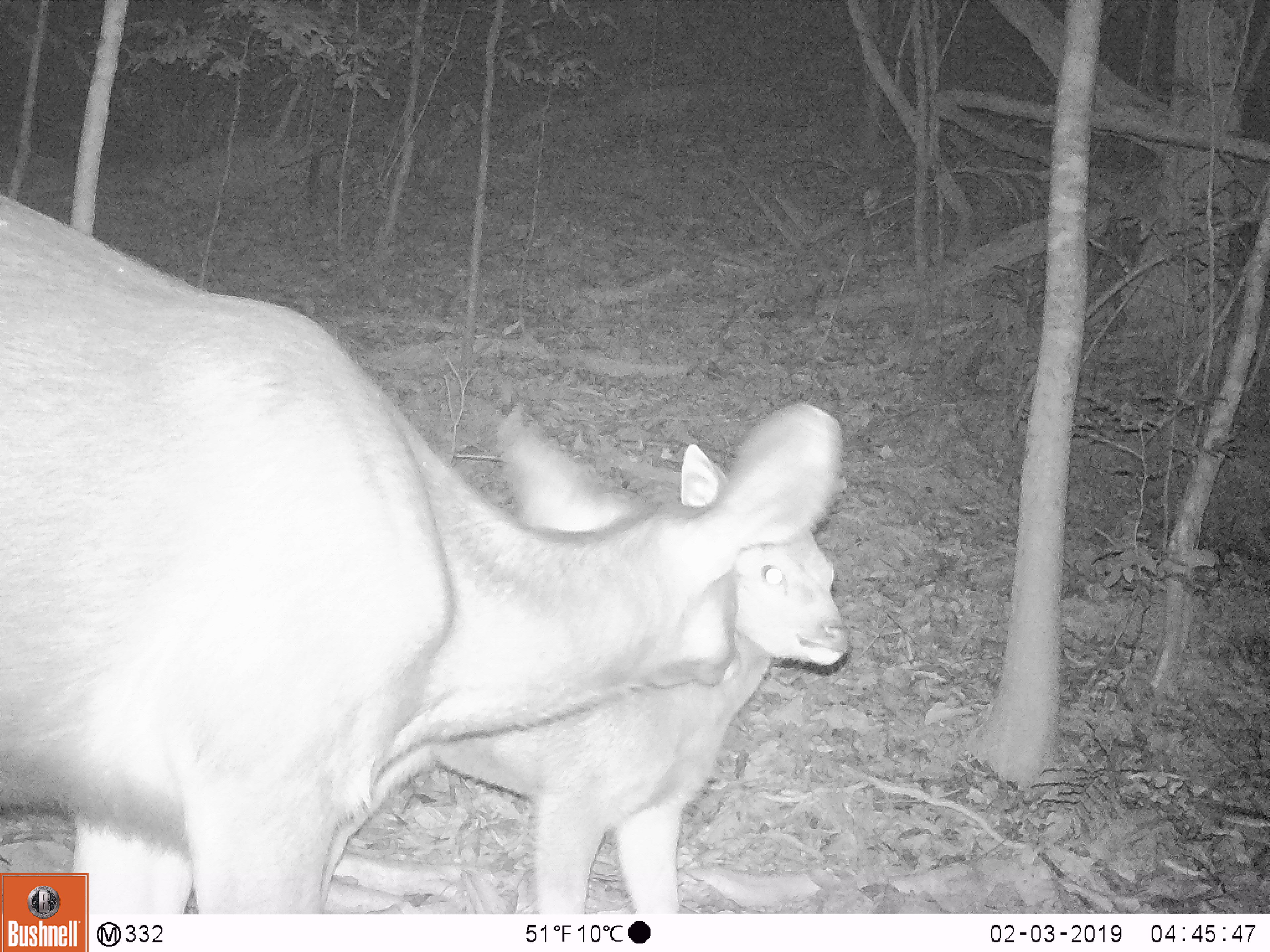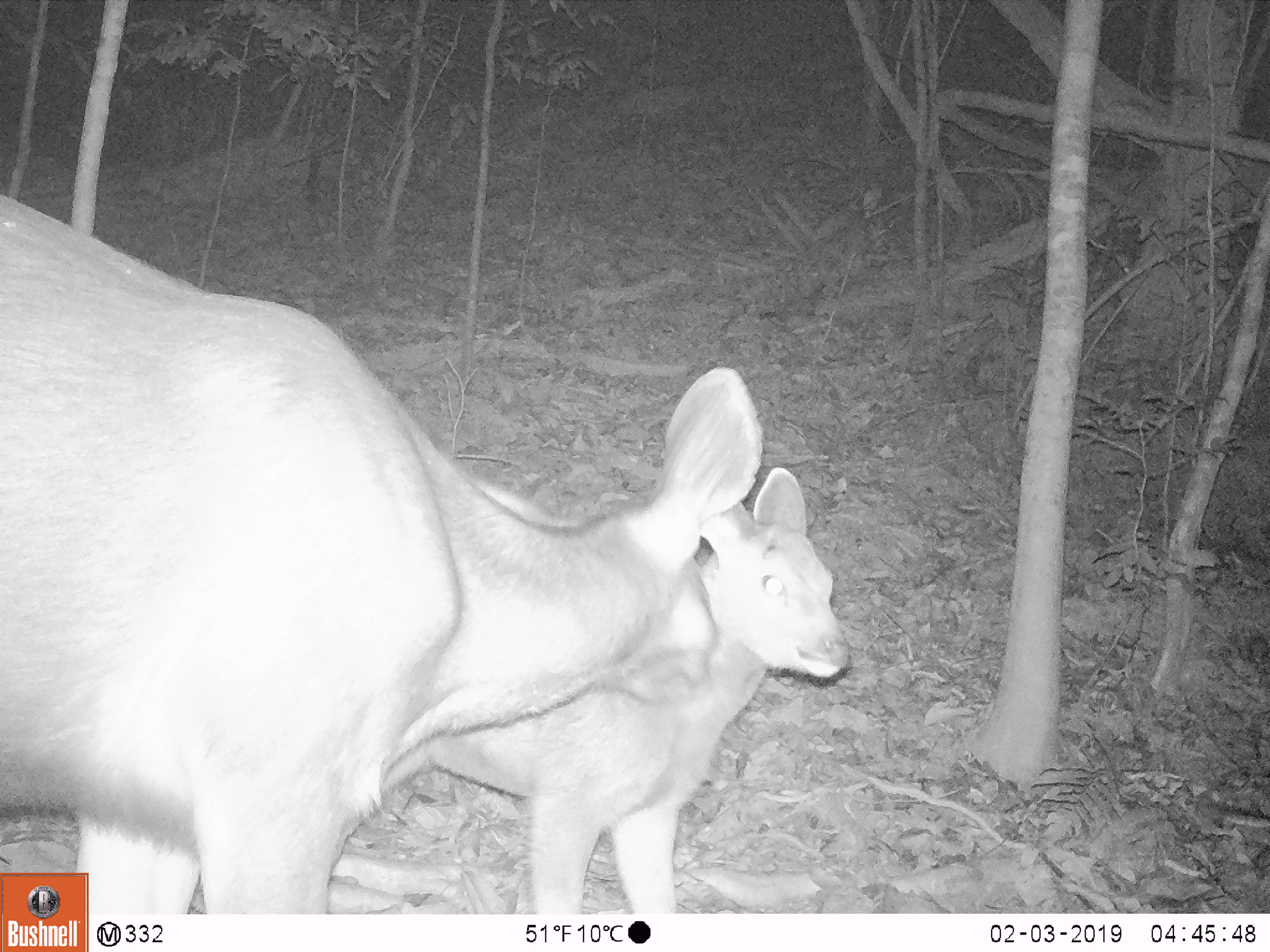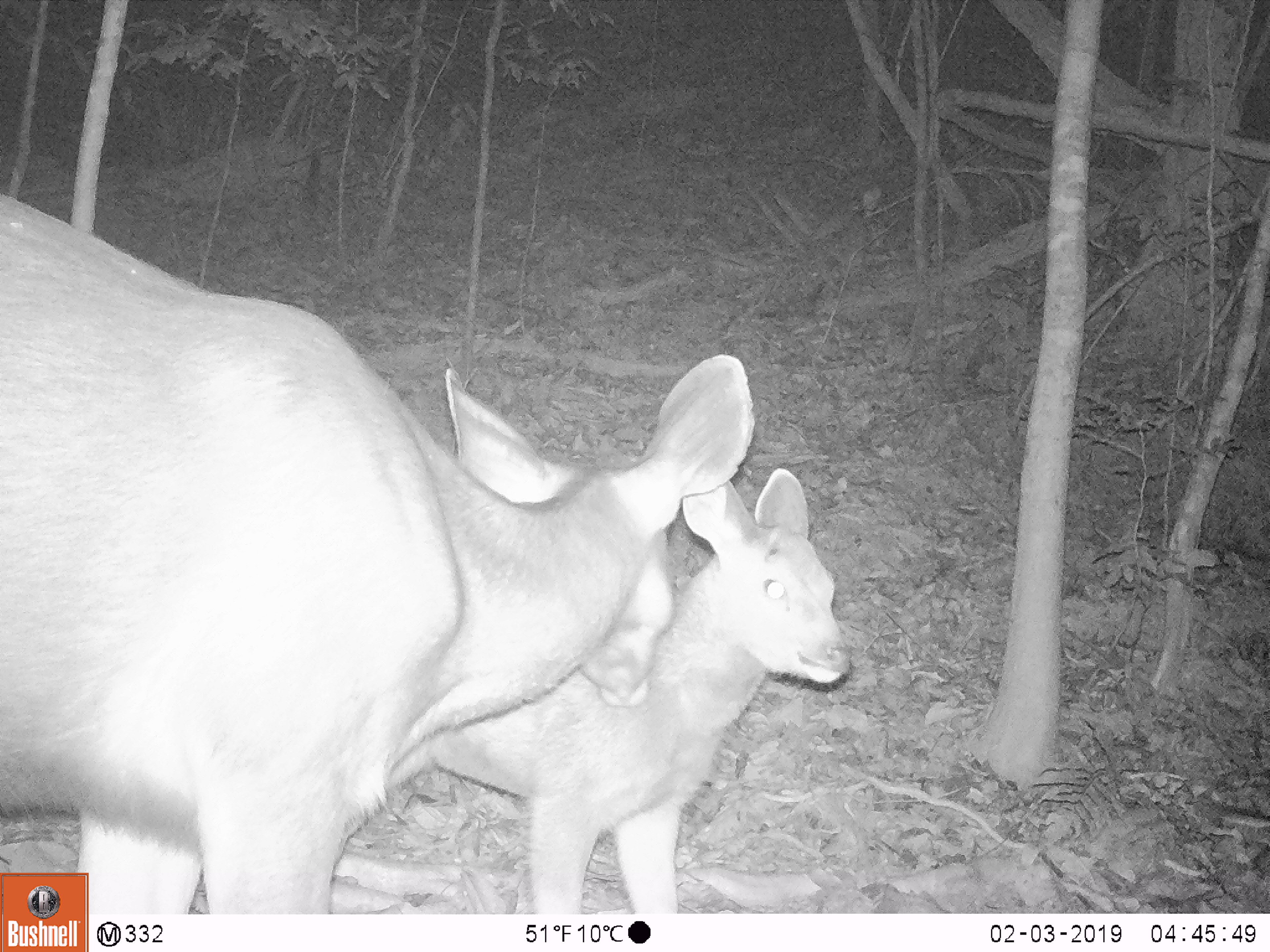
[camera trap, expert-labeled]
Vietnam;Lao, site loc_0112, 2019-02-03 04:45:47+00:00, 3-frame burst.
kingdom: Animalia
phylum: Chordata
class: Mammalia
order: Artiodactyla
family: Cervidae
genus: Rusa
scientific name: Rusa unicolor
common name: sambar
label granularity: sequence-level